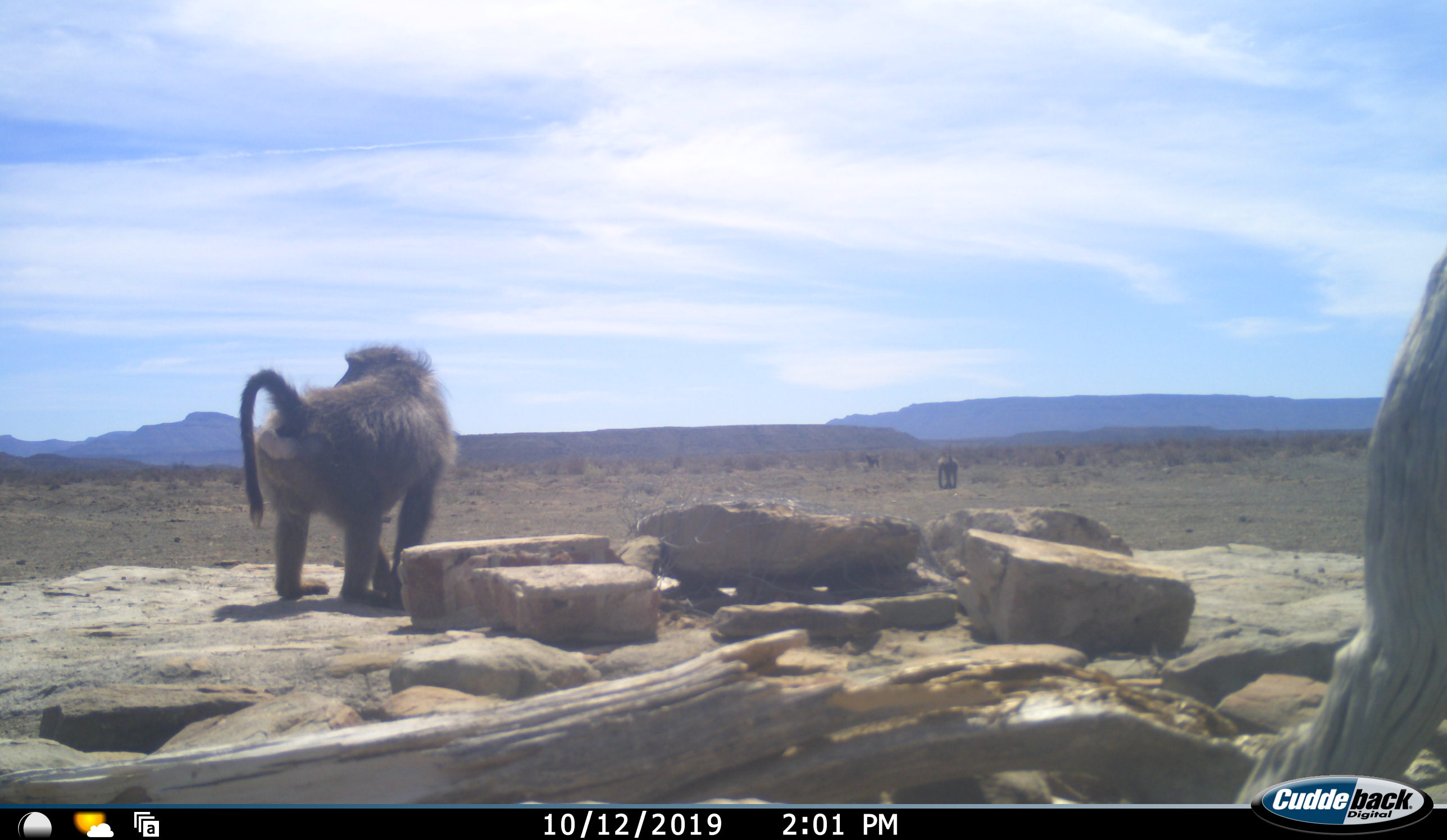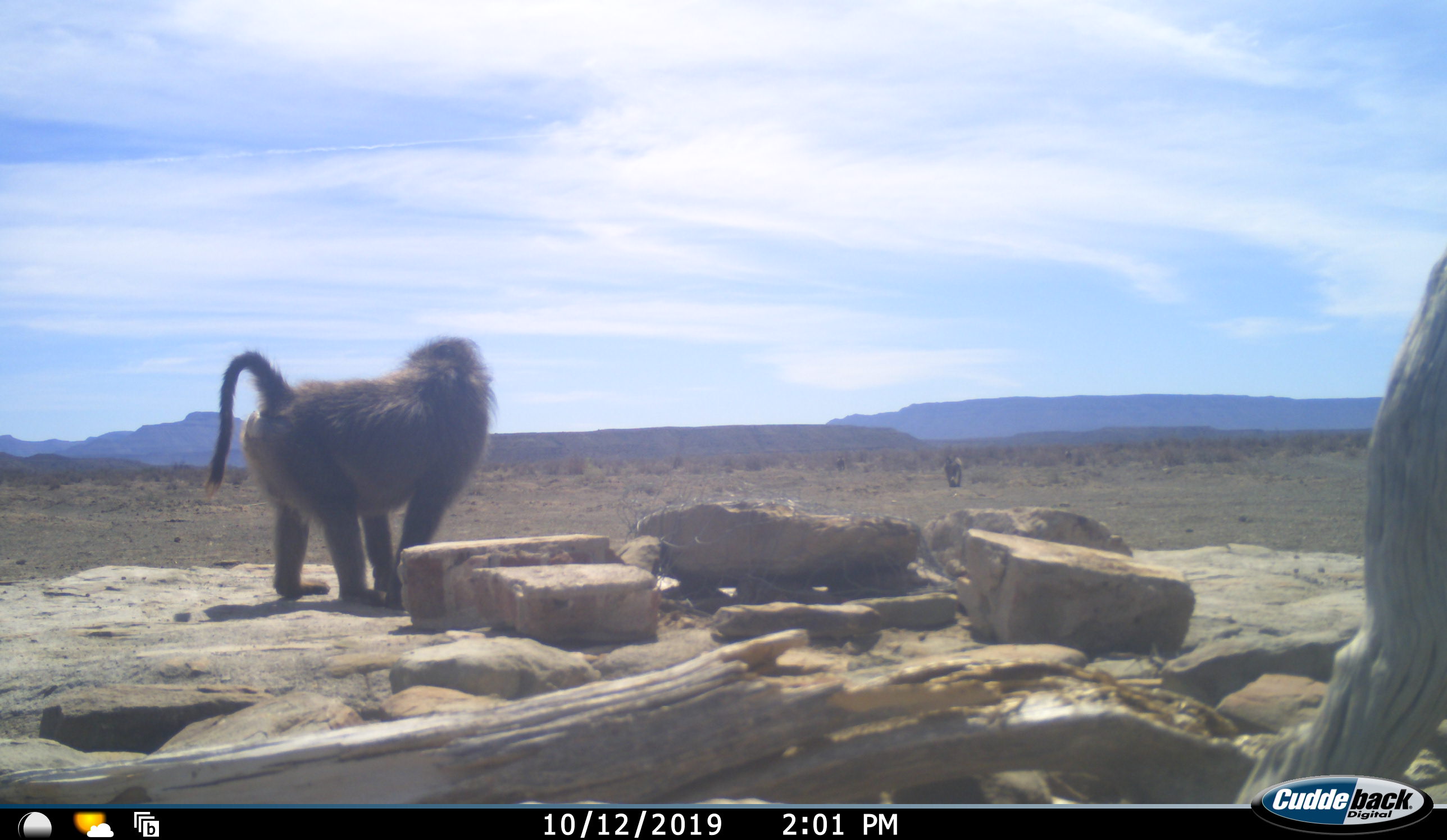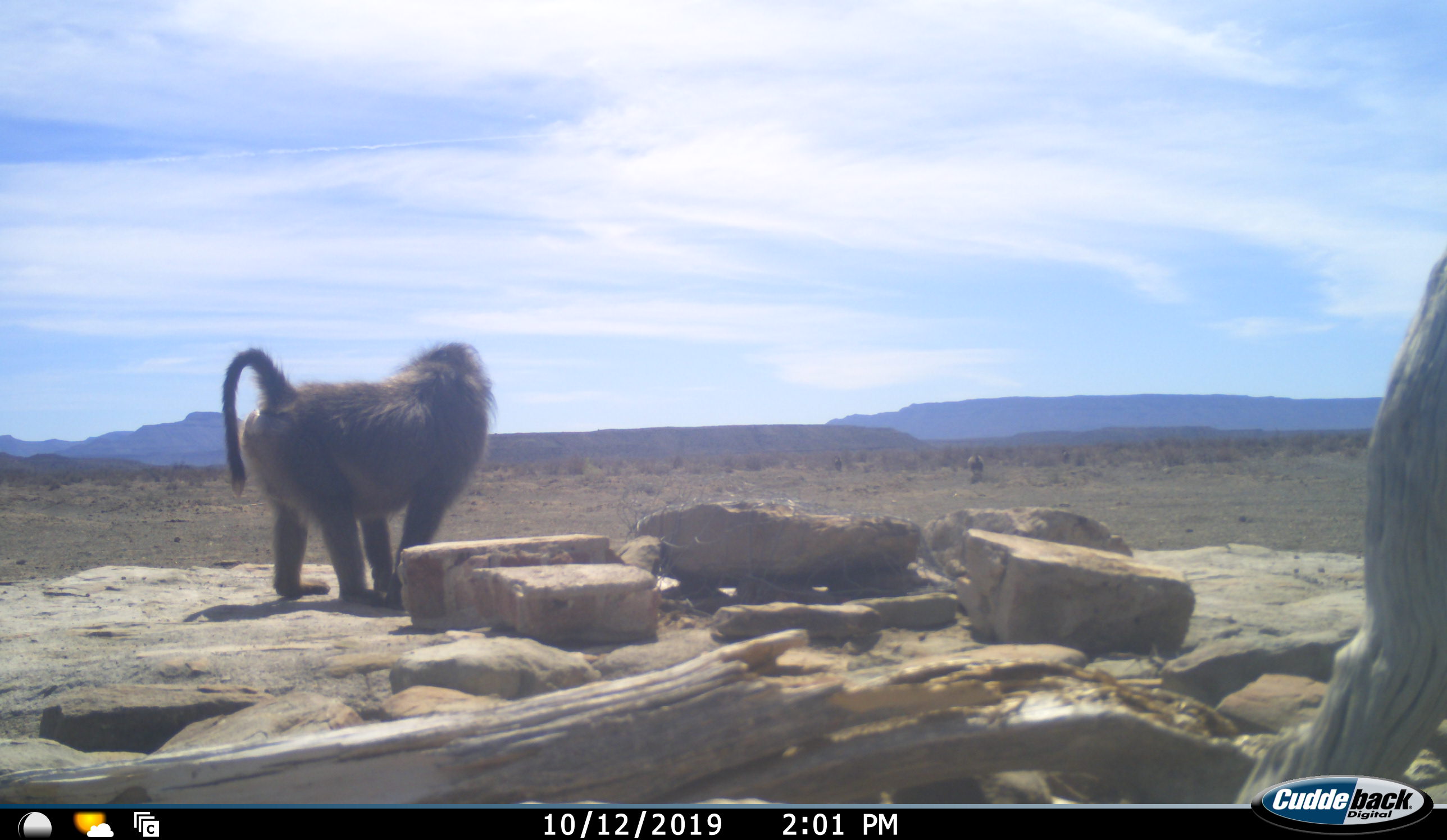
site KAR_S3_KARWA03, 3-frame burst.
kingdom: Animalia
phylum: Chordata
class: Mammalia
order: Primates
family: Cercopithecidae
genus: Papio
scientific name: Papio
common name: baboon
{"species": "baboon (Papio)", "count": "2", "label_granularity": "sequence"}